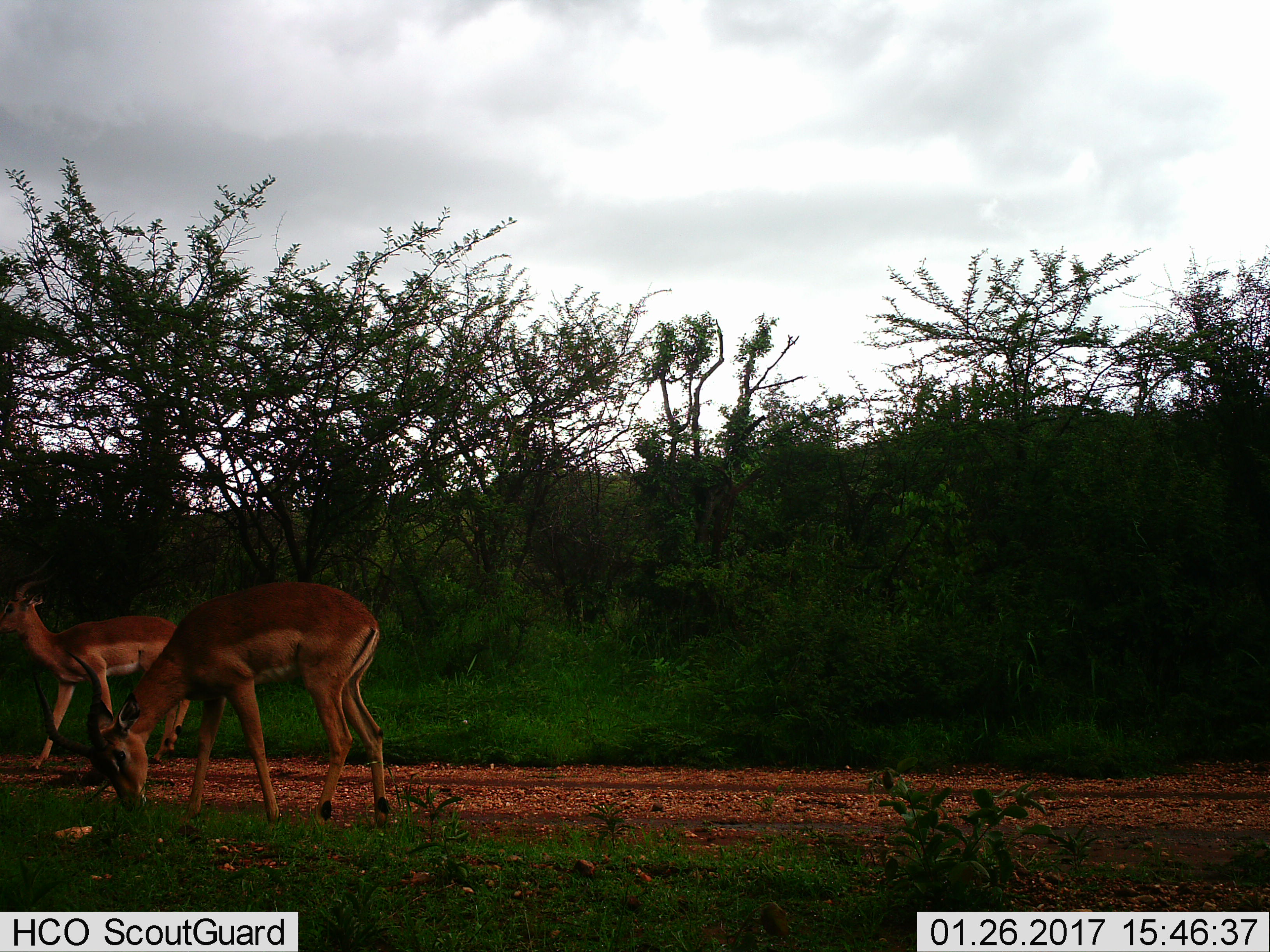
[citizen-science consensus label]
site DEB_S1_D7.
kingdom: Animalia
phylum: Chordata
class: Mammalia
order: Artiodactyla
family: Bovidae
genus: Aepyceros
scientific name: Aepyceros melampus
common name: impala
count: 2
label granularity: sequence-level